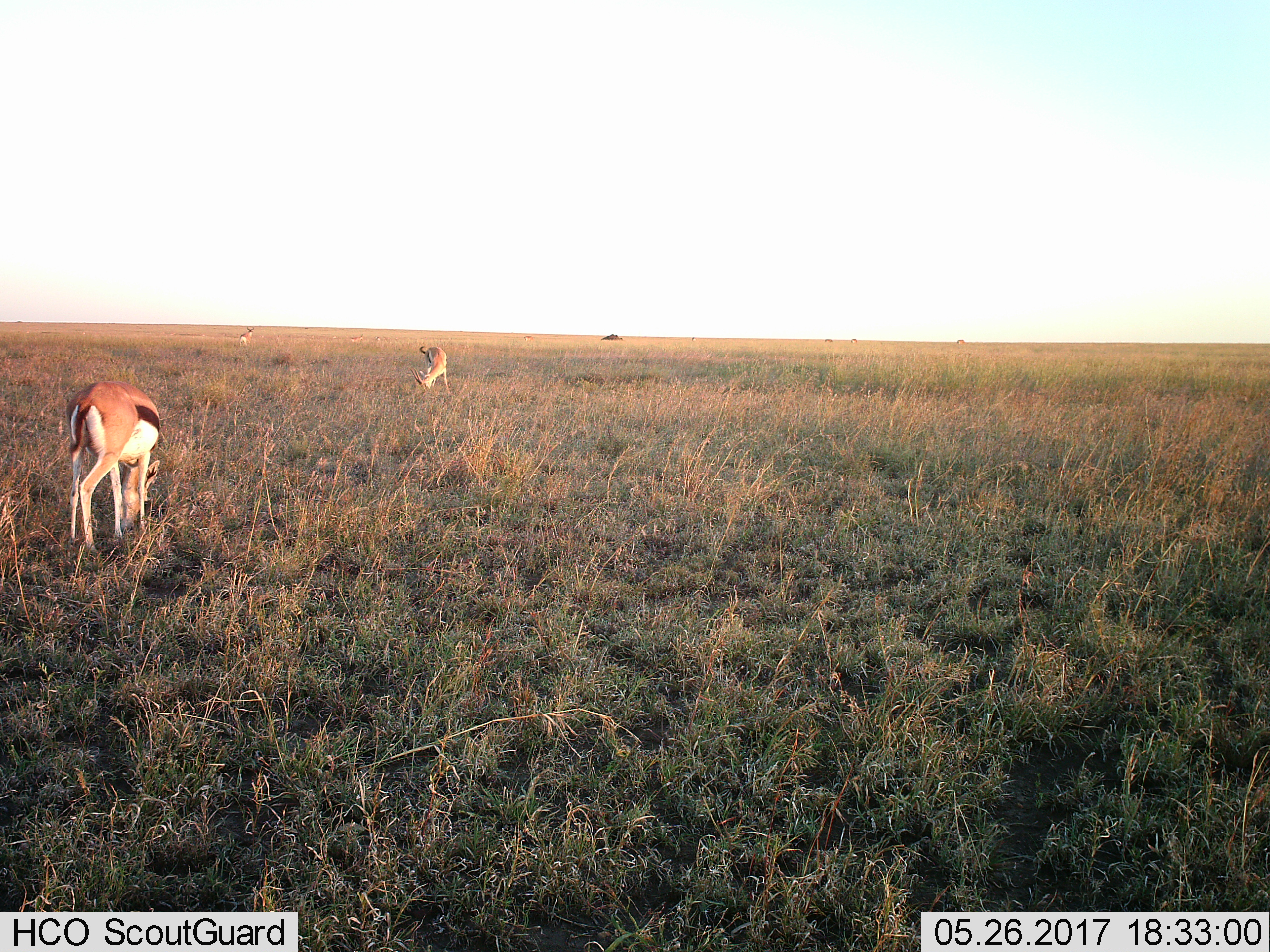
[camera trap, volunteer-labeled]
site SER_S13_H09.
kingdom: Animalia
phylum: Chordata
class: Mammalia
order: Artiodactyla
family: Bovidae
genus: Eudorcas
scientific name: Eudorcas thomsonii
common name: thomson's gazelle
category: gazellethomsons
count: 3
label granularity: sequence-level